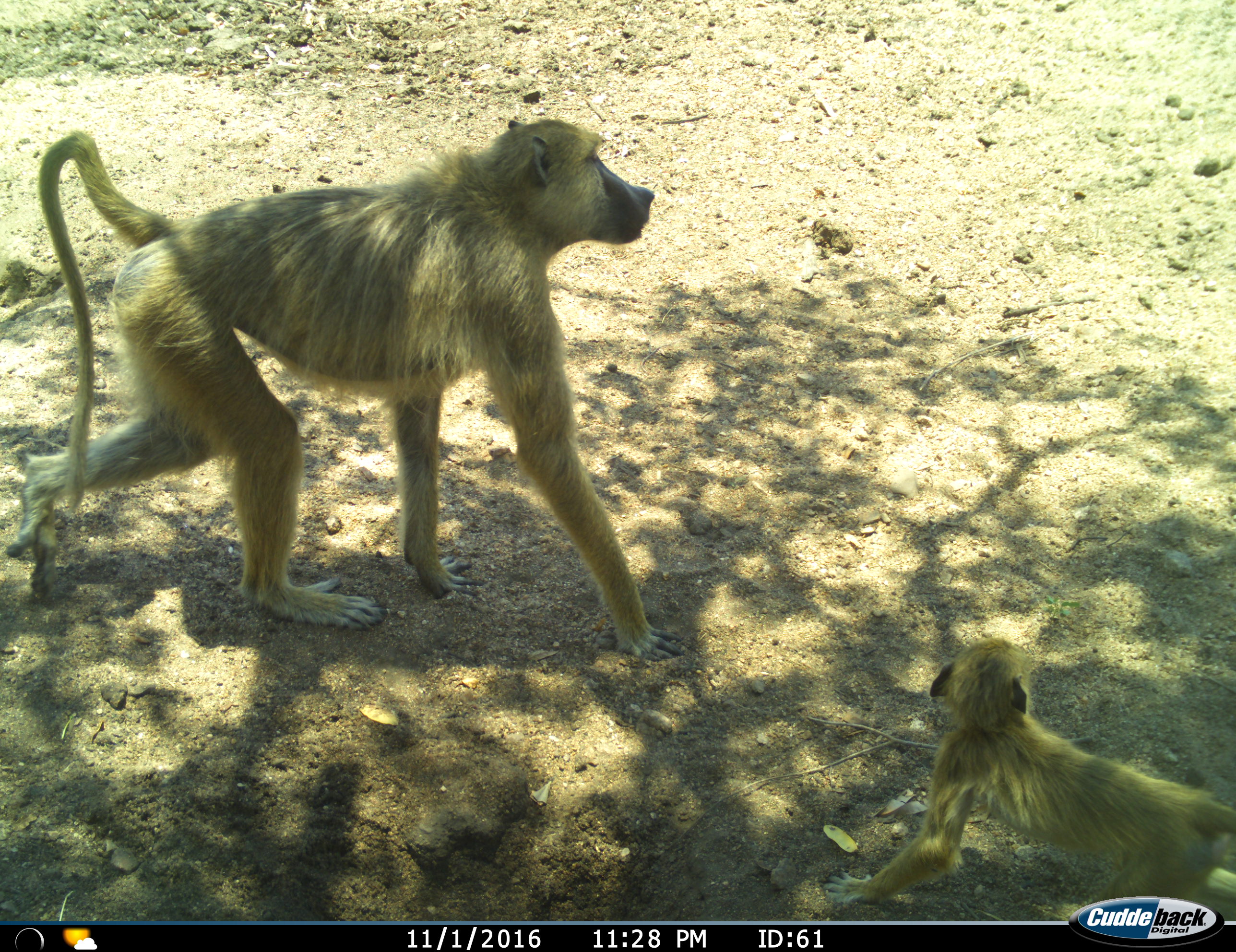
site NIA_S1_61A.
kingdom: Animalia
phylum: Chordata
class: Mammalia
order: Primates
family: Cercopithecidae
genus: Papio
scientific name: Papio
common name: baboon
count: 2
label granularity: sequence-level